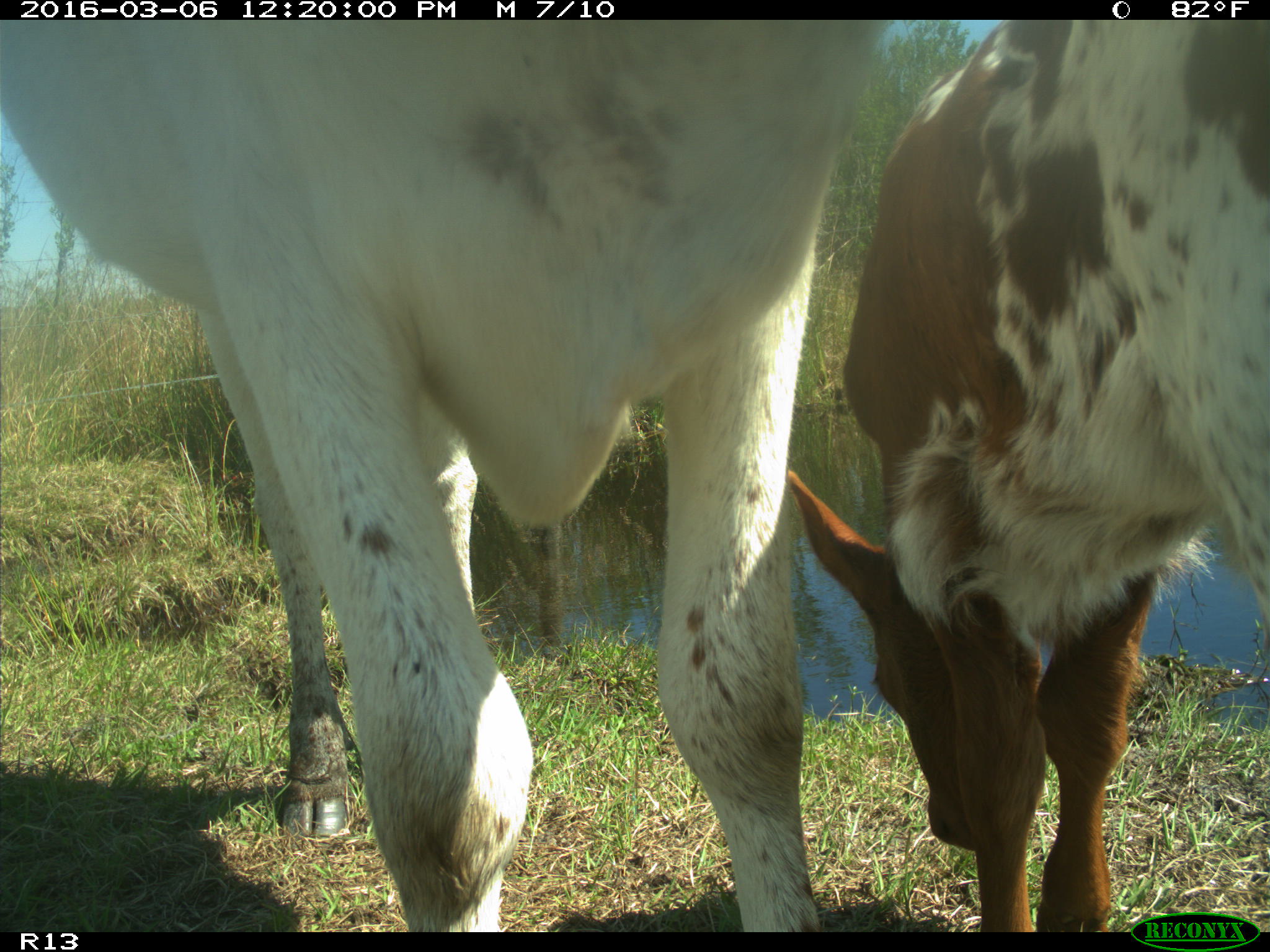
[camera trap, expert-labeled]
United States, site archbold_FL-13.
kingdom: Animalia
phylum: Chordata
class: Mammalia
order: Artiodactyla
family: Bovidae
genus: Bos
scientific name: Bos taurus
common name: domestic cow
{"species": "Bos taurus (domestic cow)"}